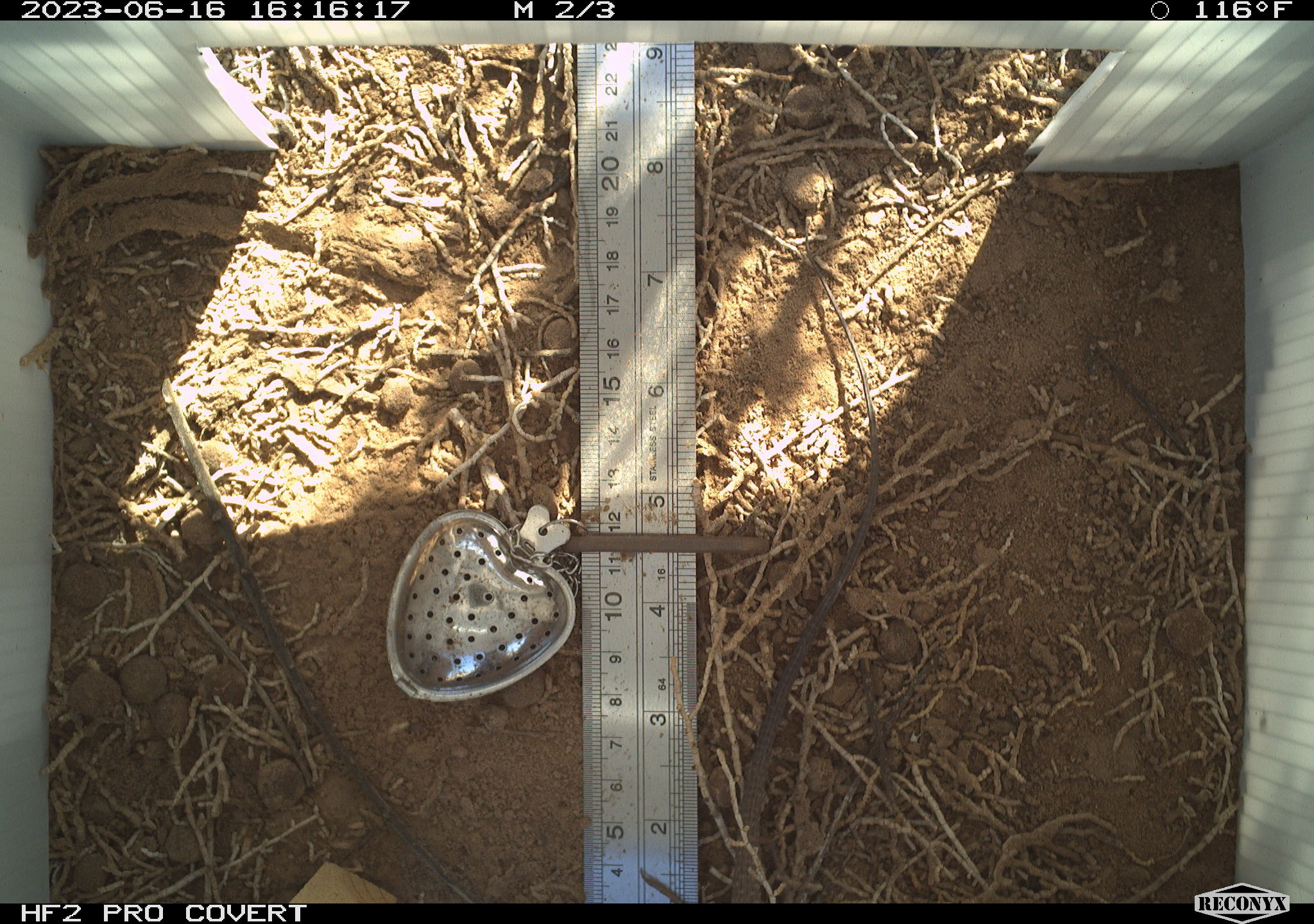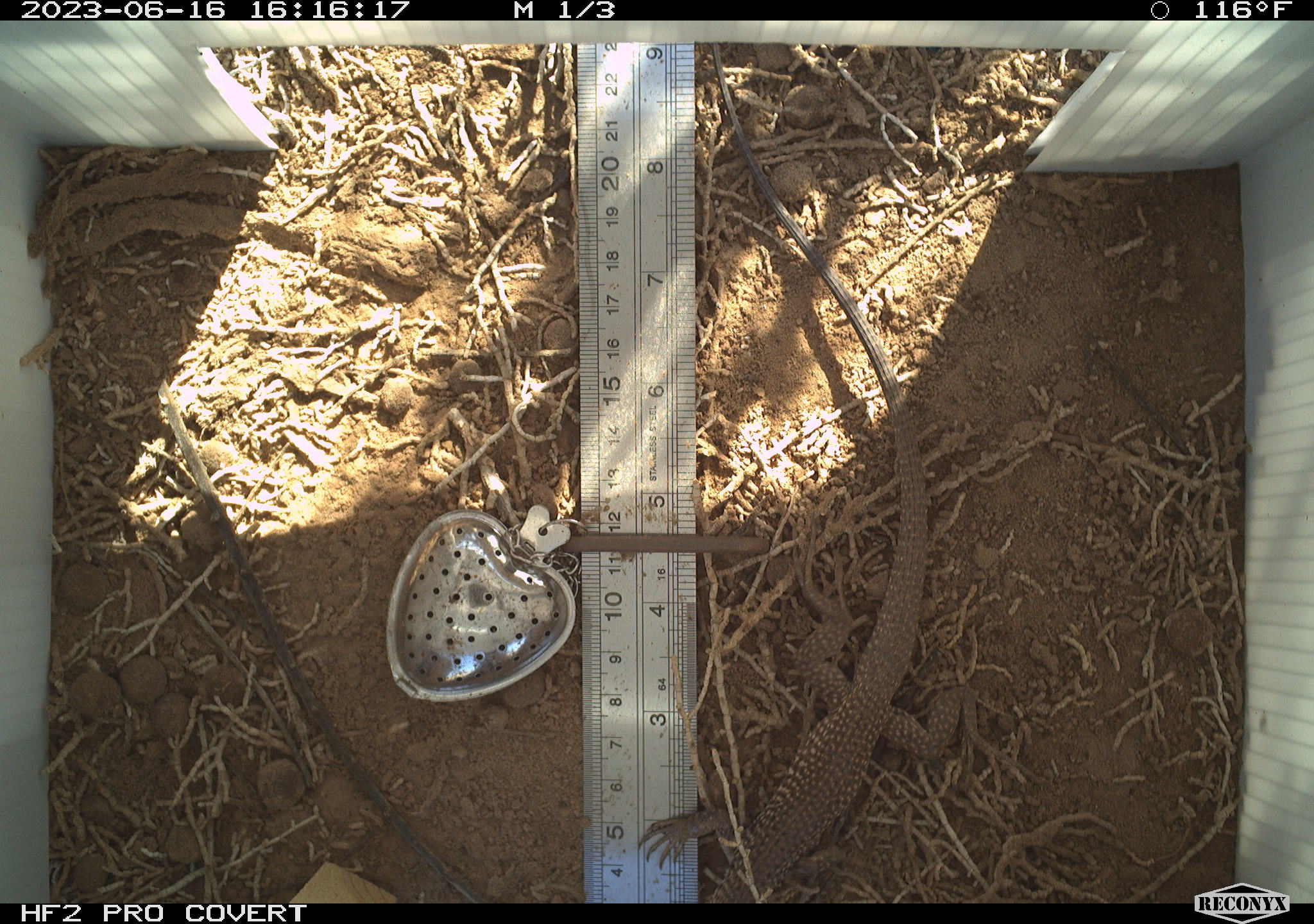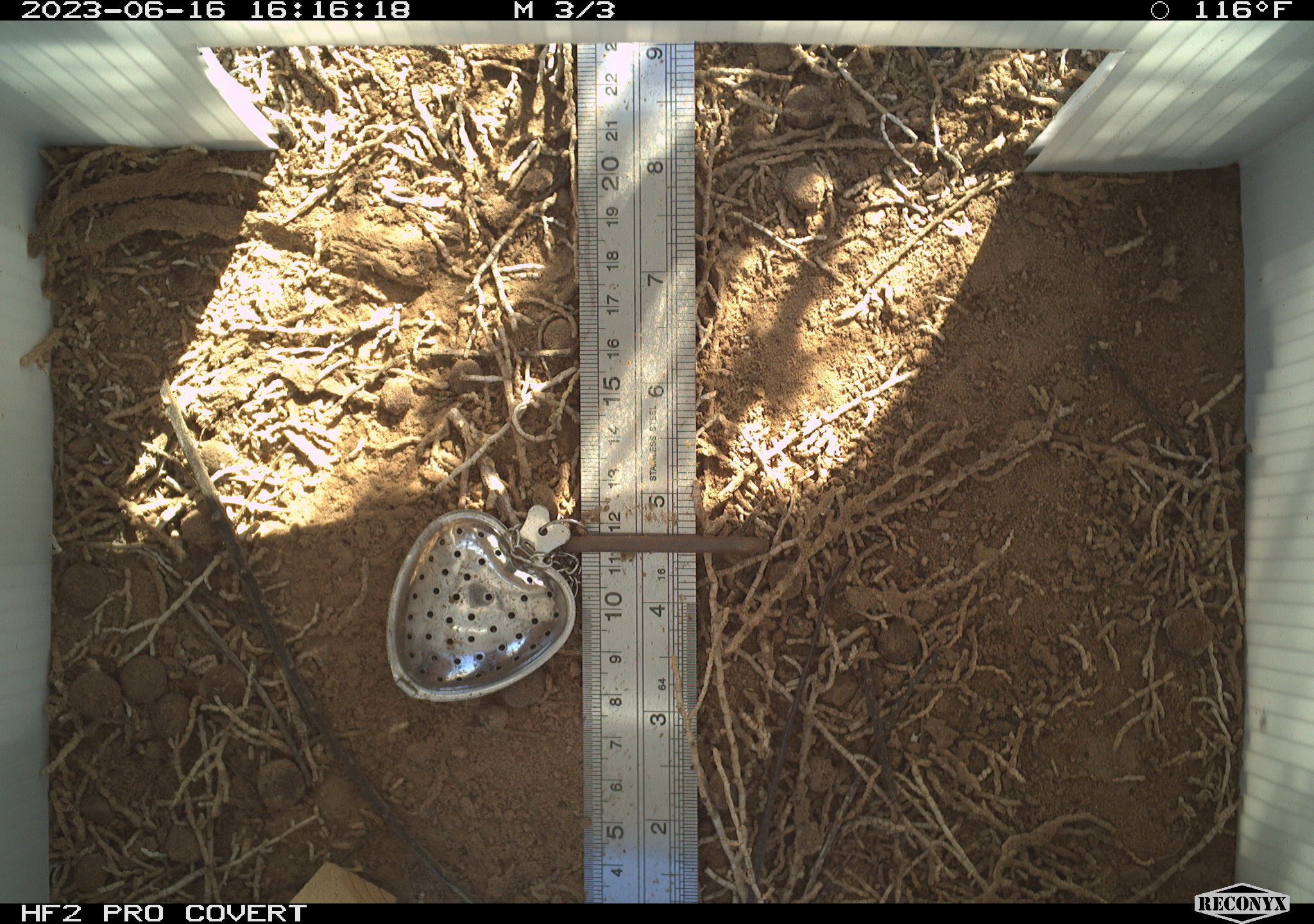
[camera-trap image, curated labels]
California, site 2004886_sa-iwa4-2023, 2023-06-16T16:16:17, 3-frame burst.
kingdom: Animalia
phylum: Chordata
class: Reptilia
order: Squamata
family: Teiidae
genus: Aspidoscelis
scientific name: Aspidoscelis tigris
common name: western whiptail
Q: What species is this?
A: Western whiptail (Aspidoscelis tigris).